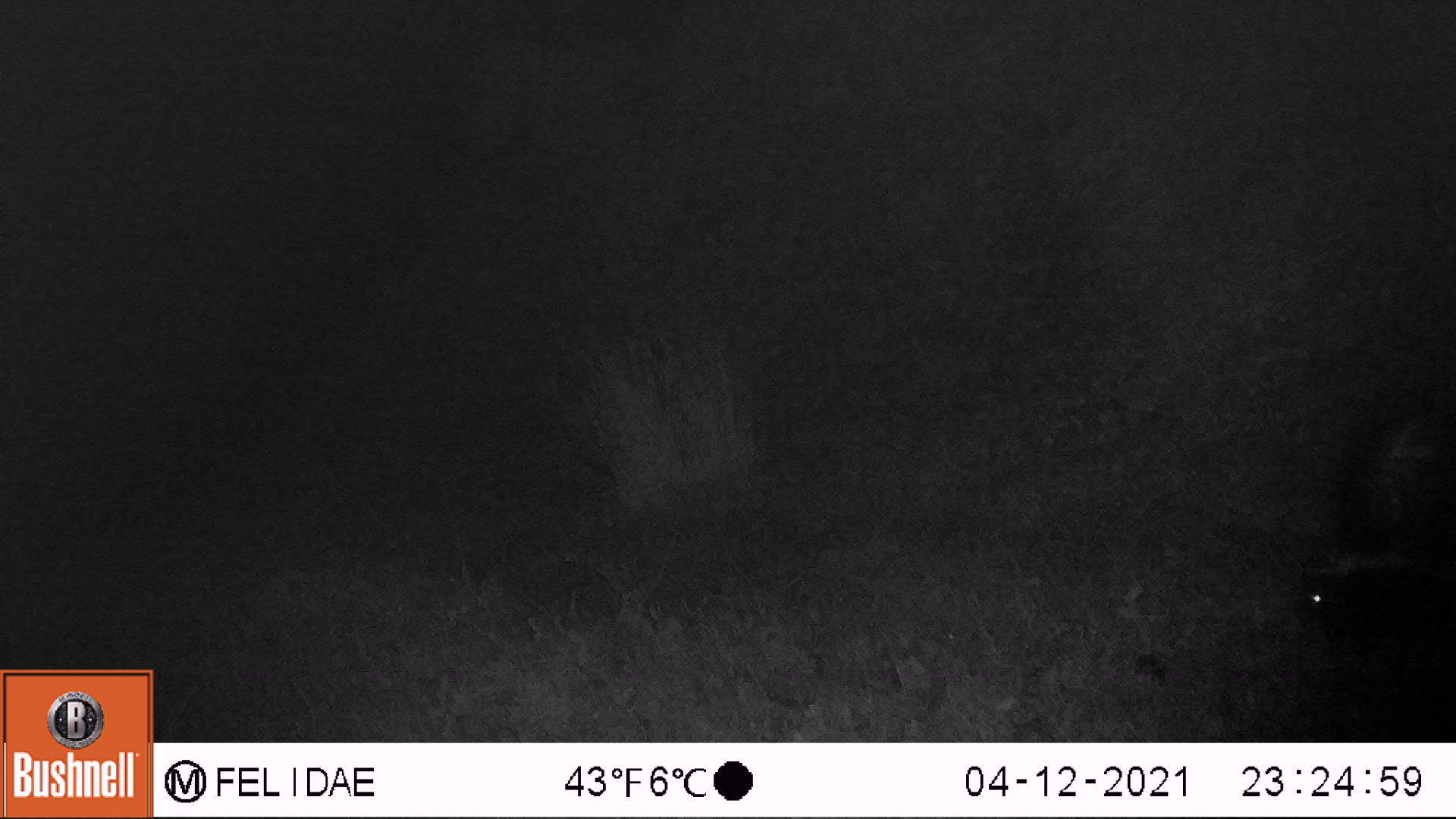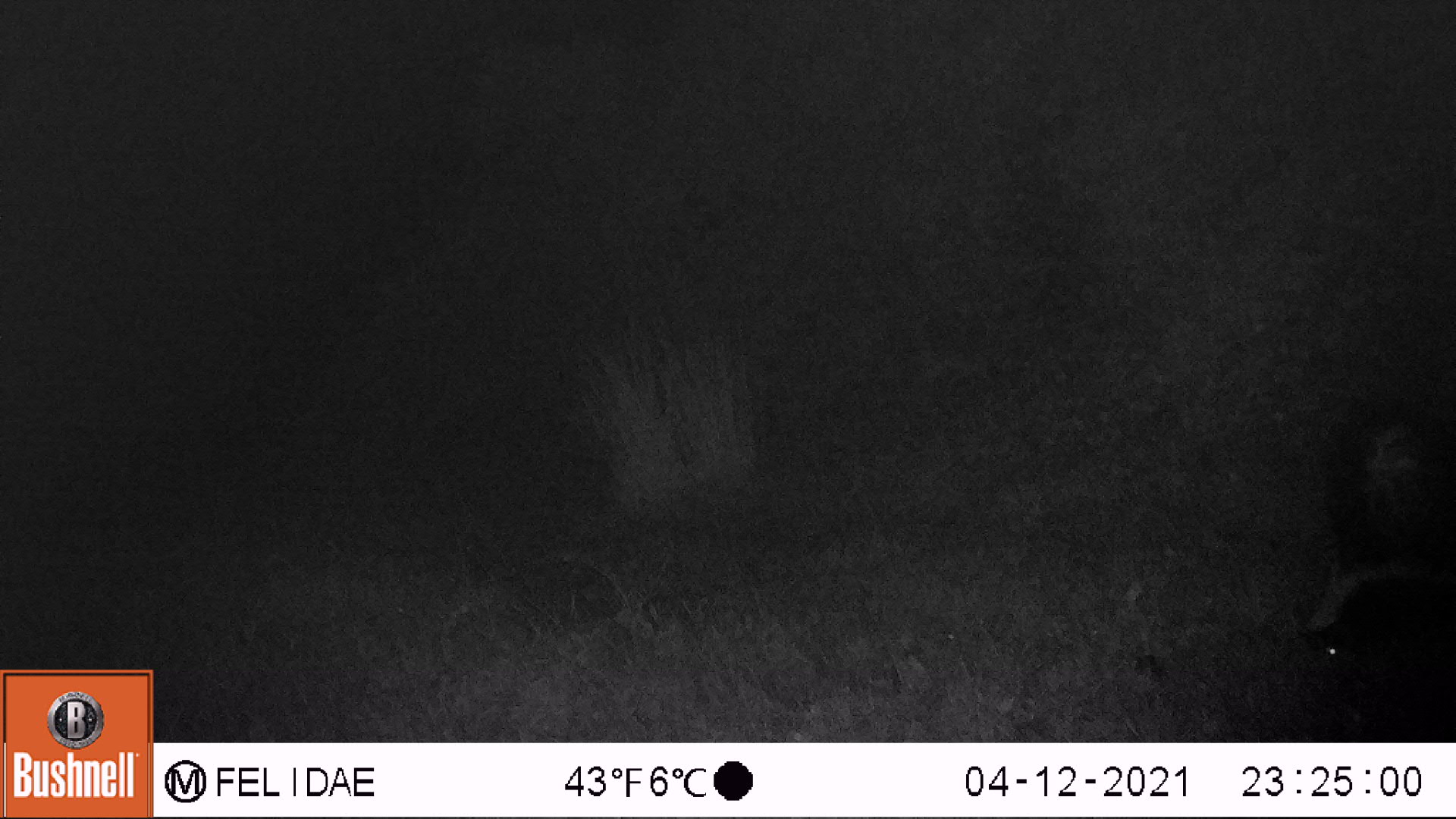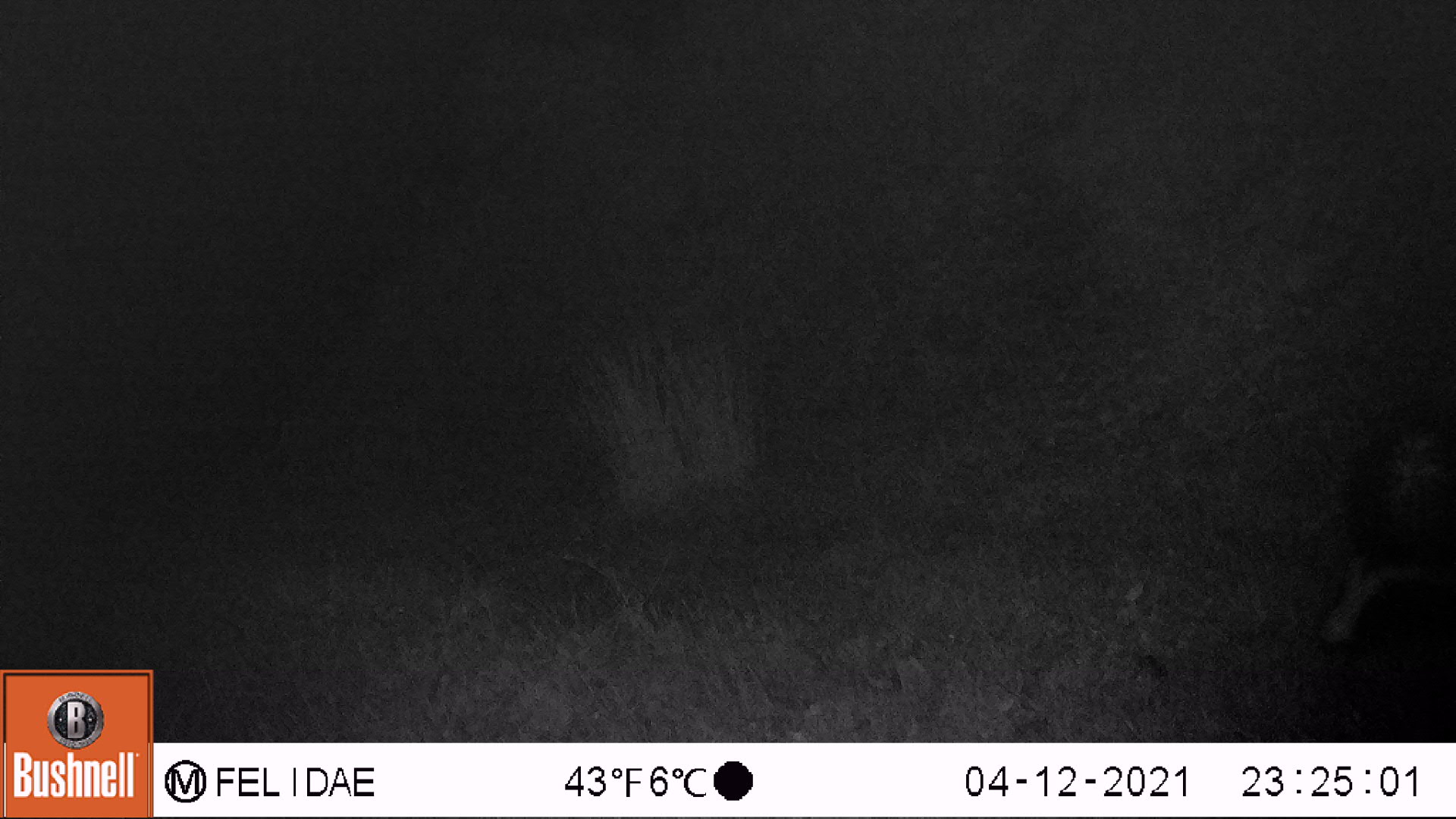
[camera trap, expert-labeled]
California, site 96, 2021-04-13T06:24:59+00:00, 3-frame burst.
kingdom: Animalia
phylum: Chordata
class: Mammalia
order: Carnivora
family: Mephitidae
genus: Mephitis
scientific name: Mephitis mephitis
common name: striped skunk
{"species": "striped skunk (Mephitis mephitis)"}